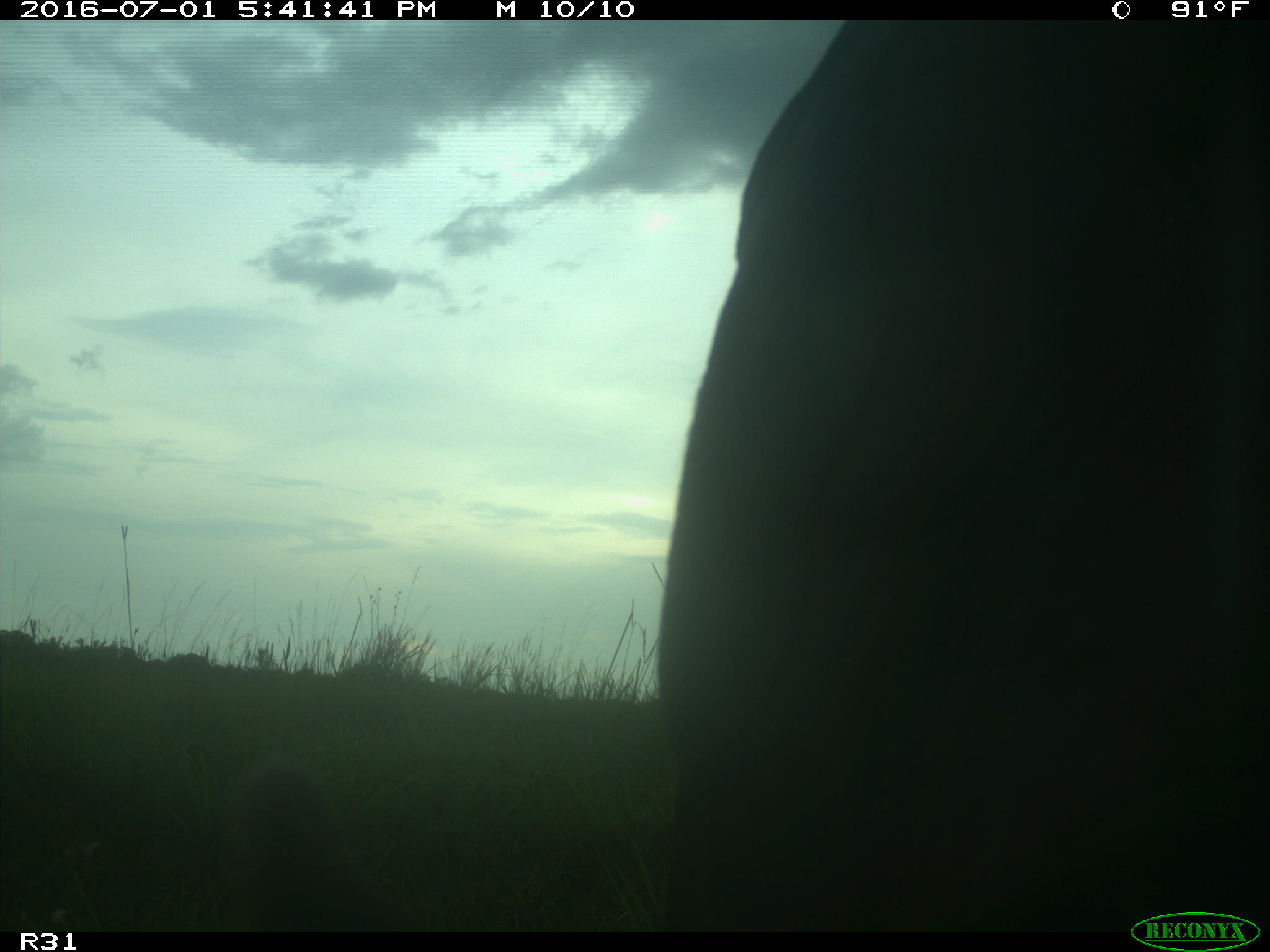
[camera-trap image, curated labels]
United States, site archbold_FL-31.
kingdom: Animalia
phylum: Chordata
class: Mammalia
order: Artiodactyla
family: Bovidae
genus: Bos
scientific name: Bos taurus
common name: domestic cow